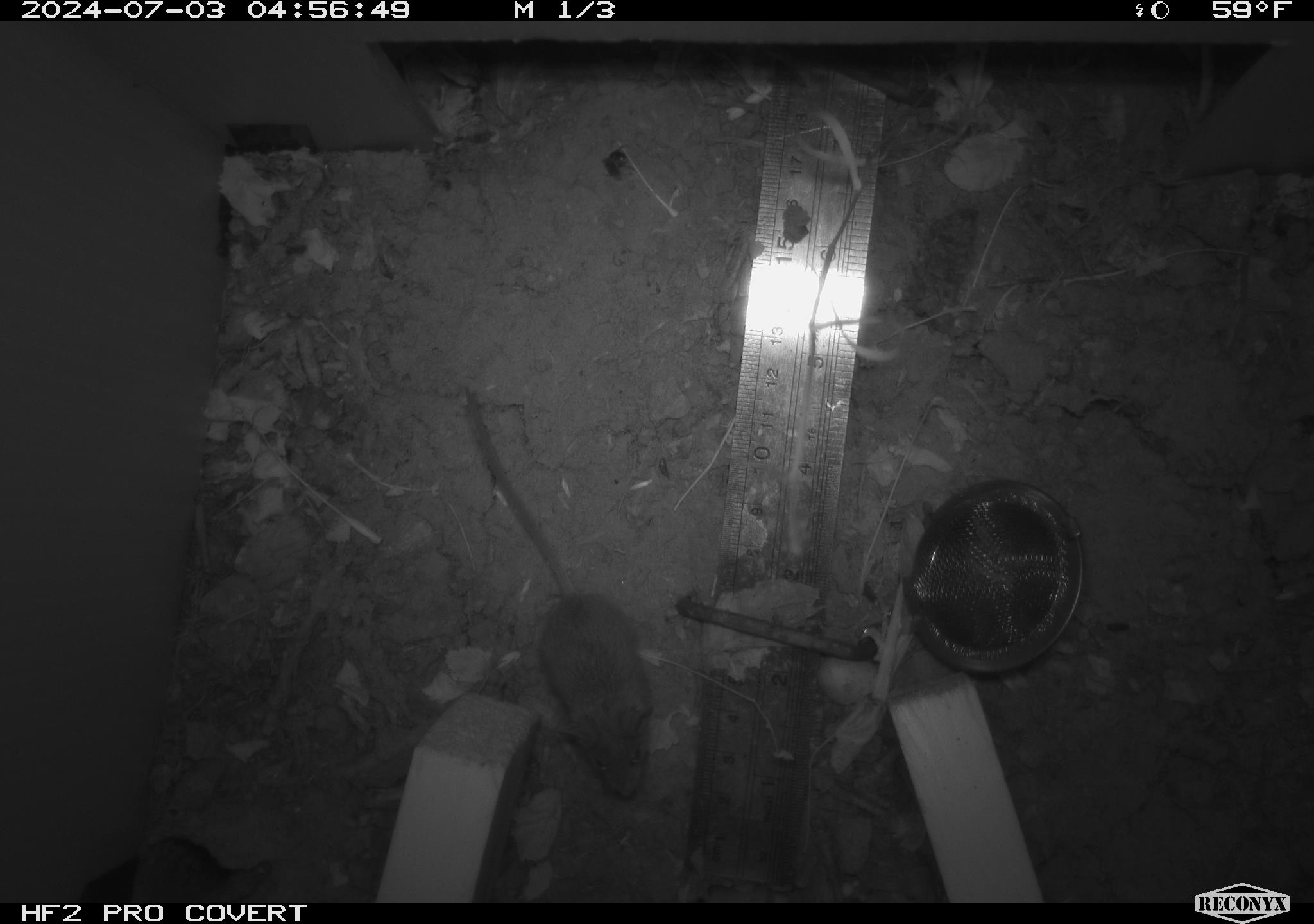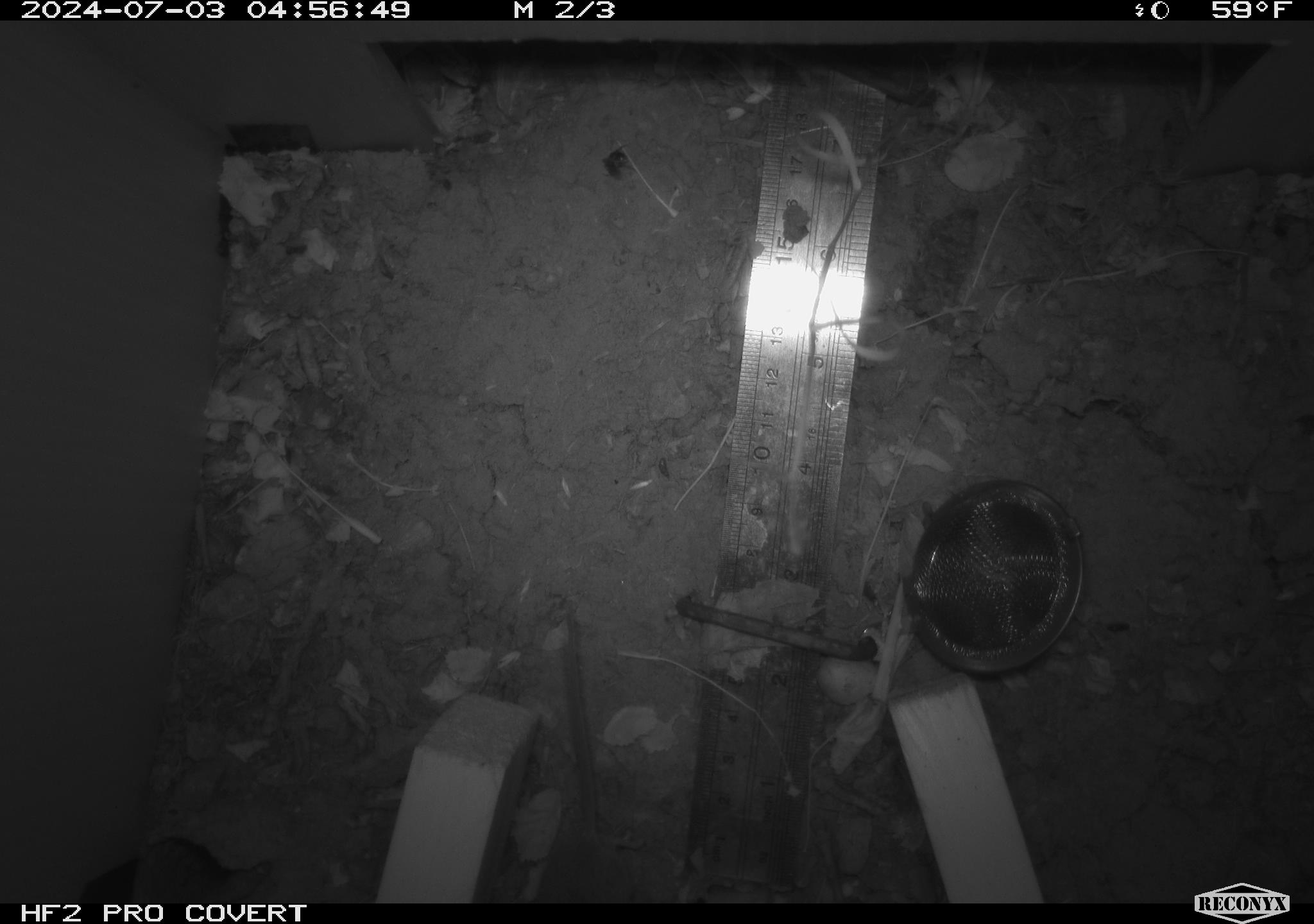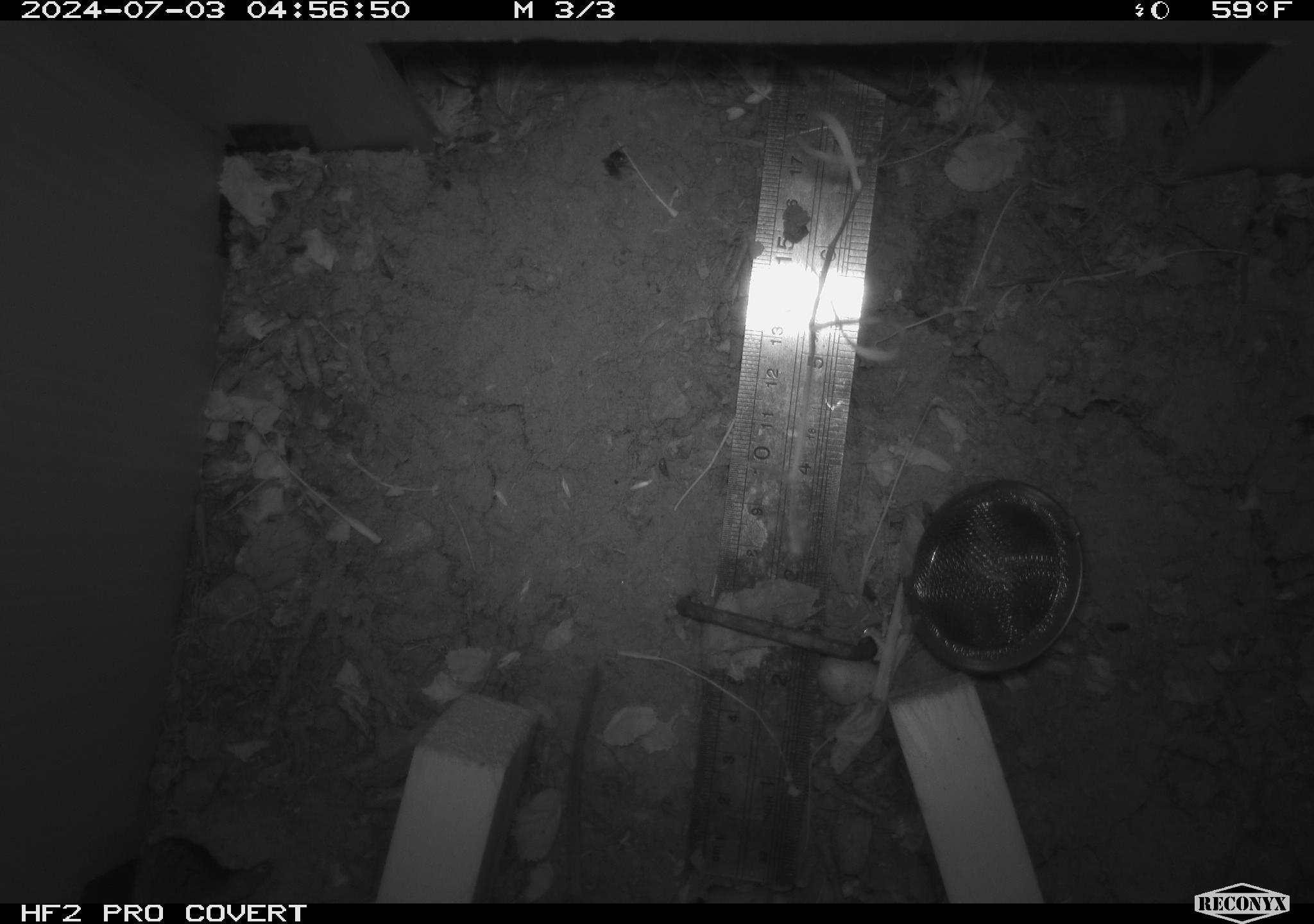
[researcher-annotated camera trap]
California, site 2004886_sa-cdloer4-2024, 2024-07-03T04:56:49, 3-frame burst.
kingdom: Animalia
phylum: Chordata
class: Mammalia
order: Rodentia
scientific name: Rodentia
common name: rodent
Rodent (Rodentia).